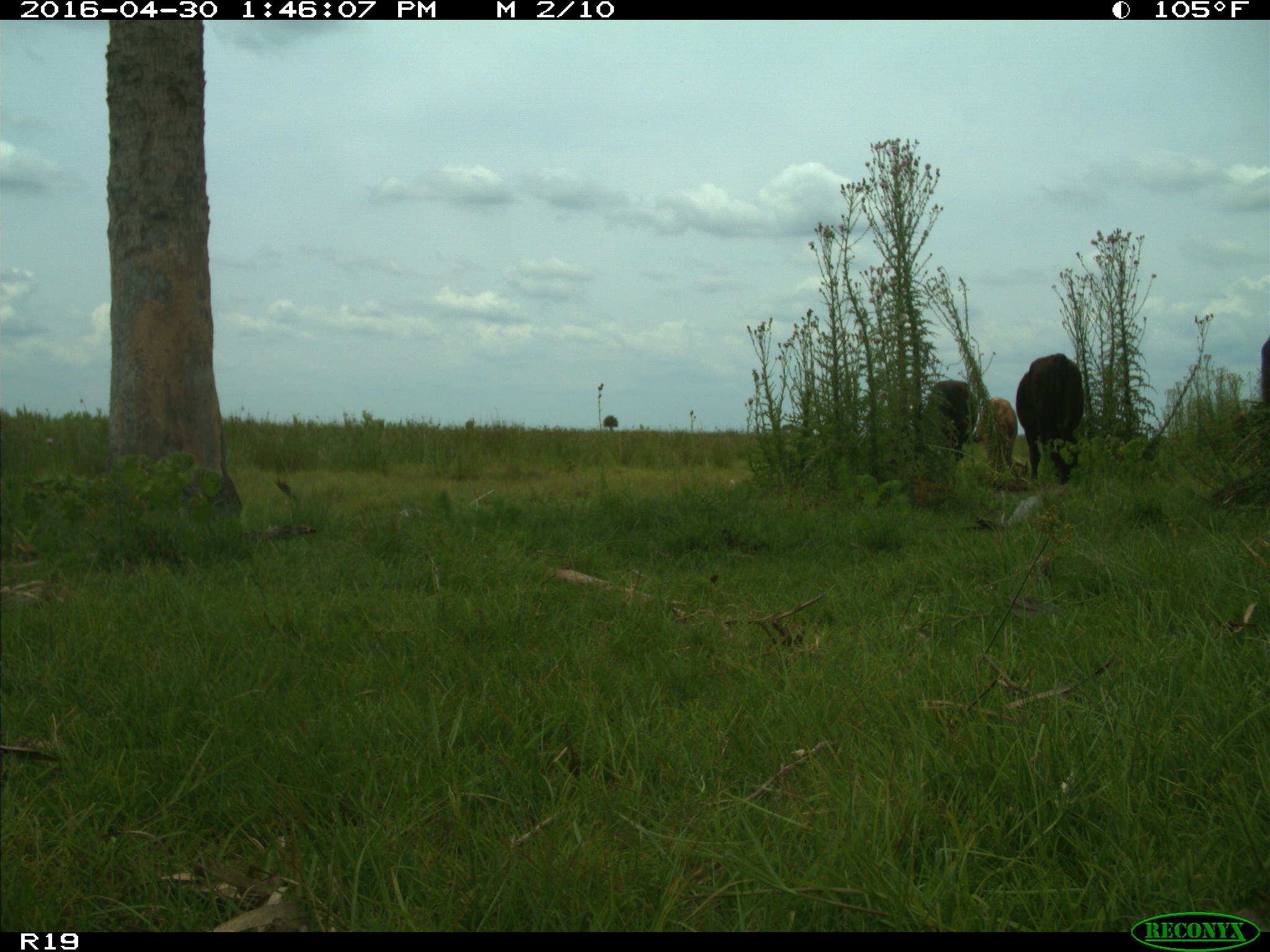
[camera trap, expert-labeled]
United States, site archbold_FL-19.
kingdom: Animalia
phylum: Chordata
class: Mammalia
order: Artiodactyla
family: Bovidae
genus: Bos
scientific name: Bos taurus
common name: domestic cow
Bos taurus (domestic cow).